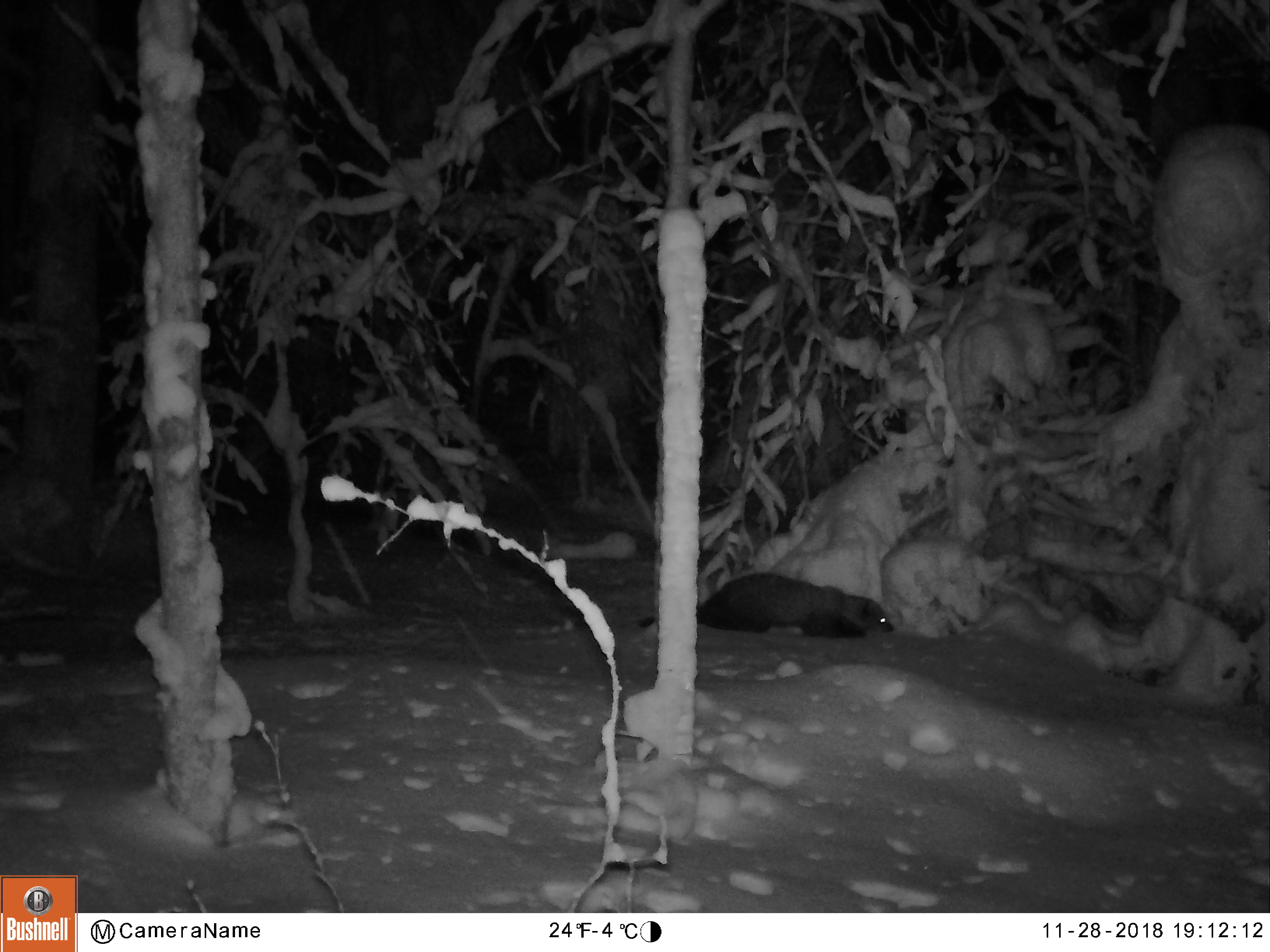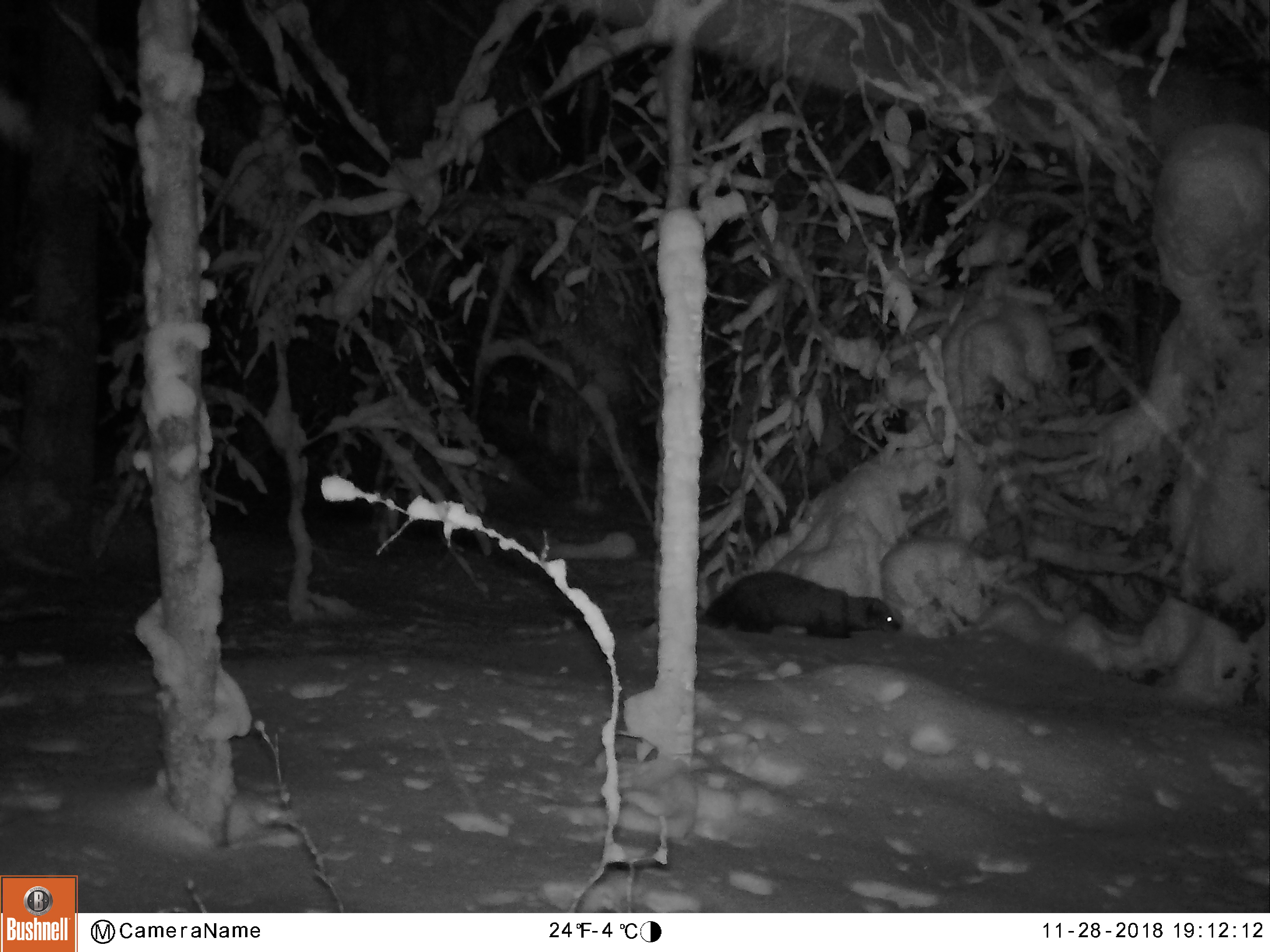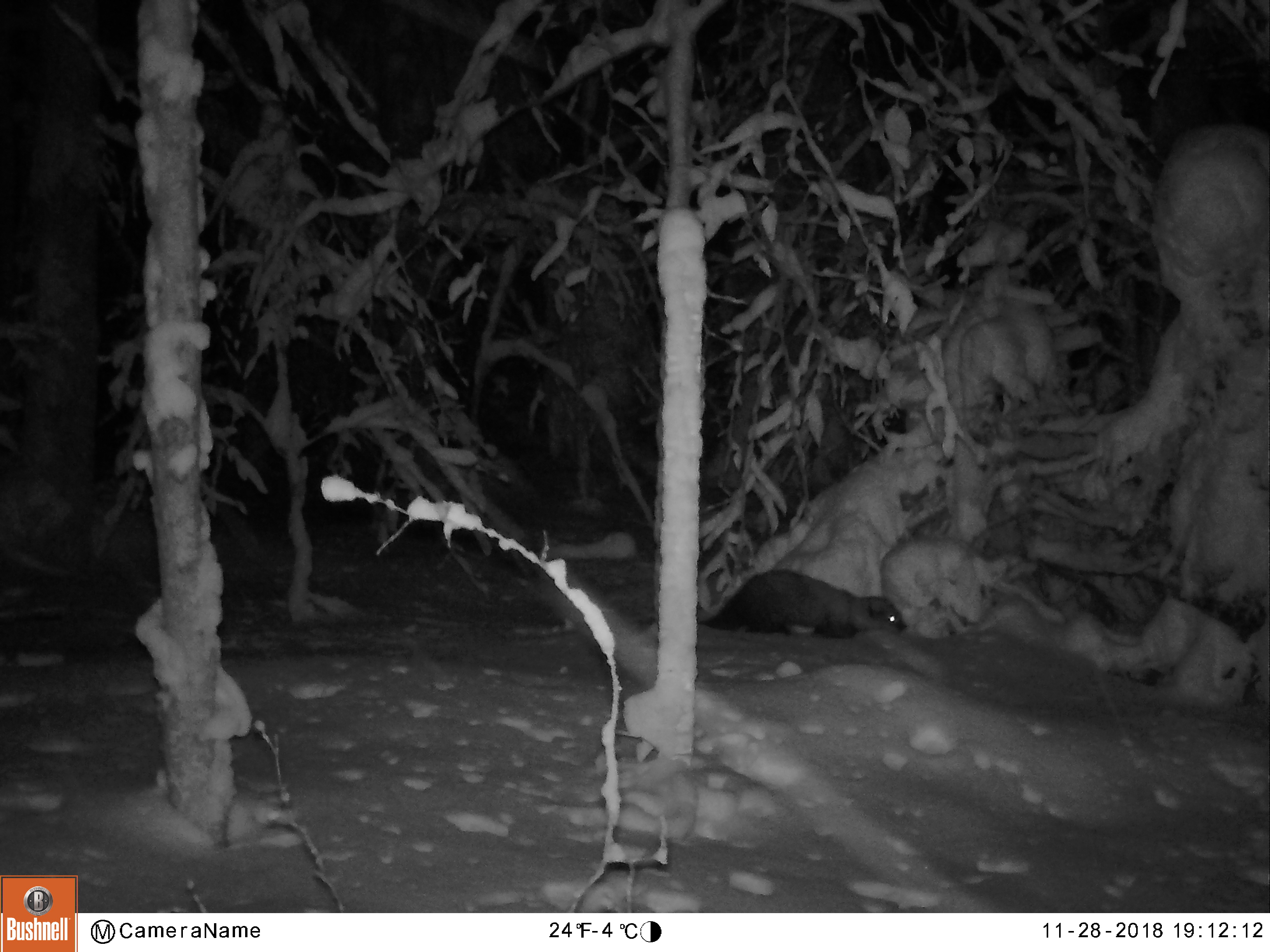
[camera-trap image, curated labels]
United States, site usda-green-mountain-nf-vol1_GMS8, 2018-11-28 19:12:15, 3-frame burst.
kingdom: Animalia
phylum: Chordata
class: Mammalia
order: Carnivora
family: Mustelidae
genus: Pekania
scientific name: Pekania pennanti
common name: fisher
Fisher (Pekania pennanti).